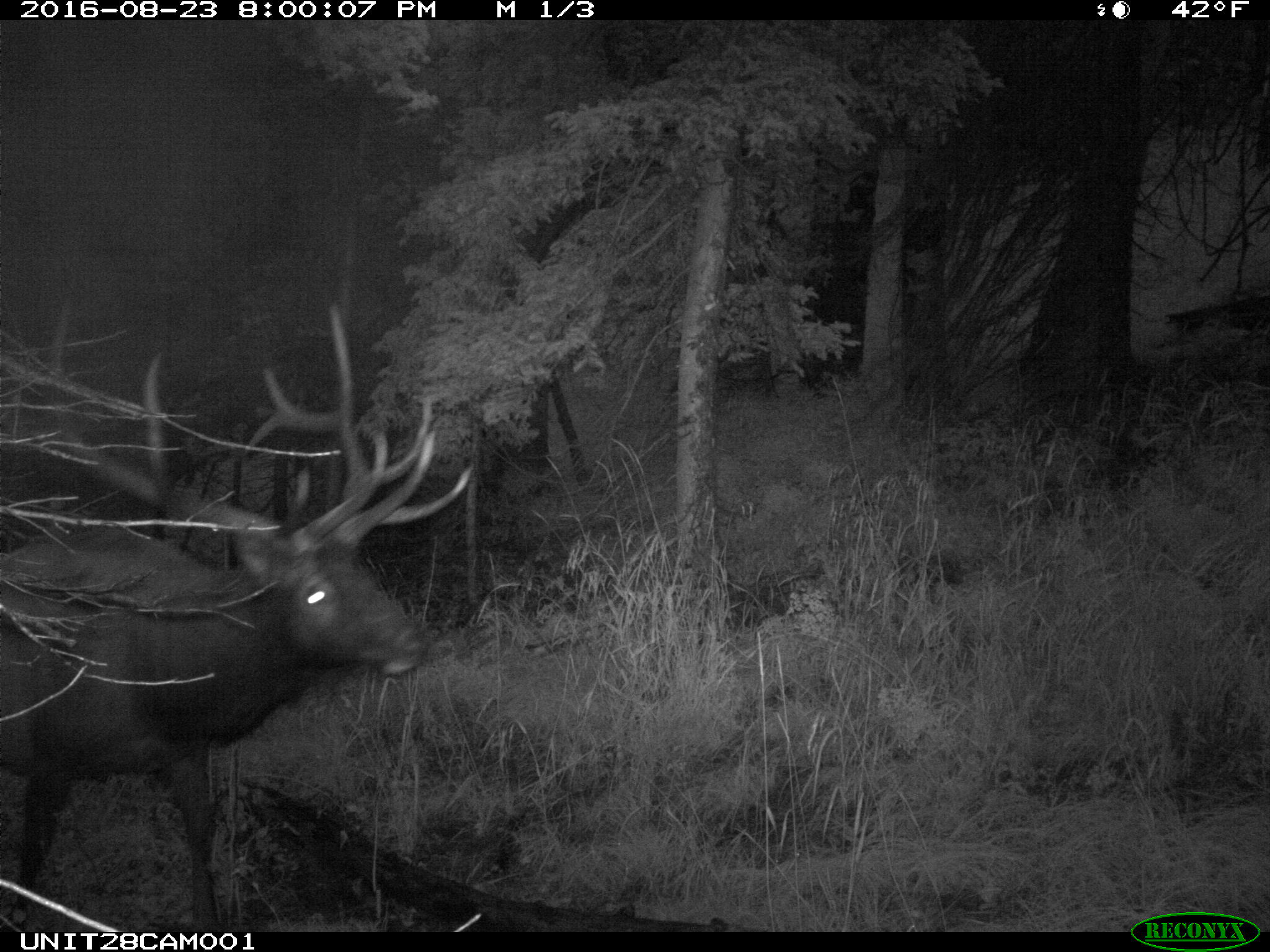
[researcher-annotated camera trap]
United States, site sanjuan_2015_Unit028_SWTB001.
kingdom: Animalia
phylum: Chordata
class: Mammalia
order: Artiodactyla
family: Cervidae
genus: Cervus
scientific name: Cervus elaphus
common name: red deer